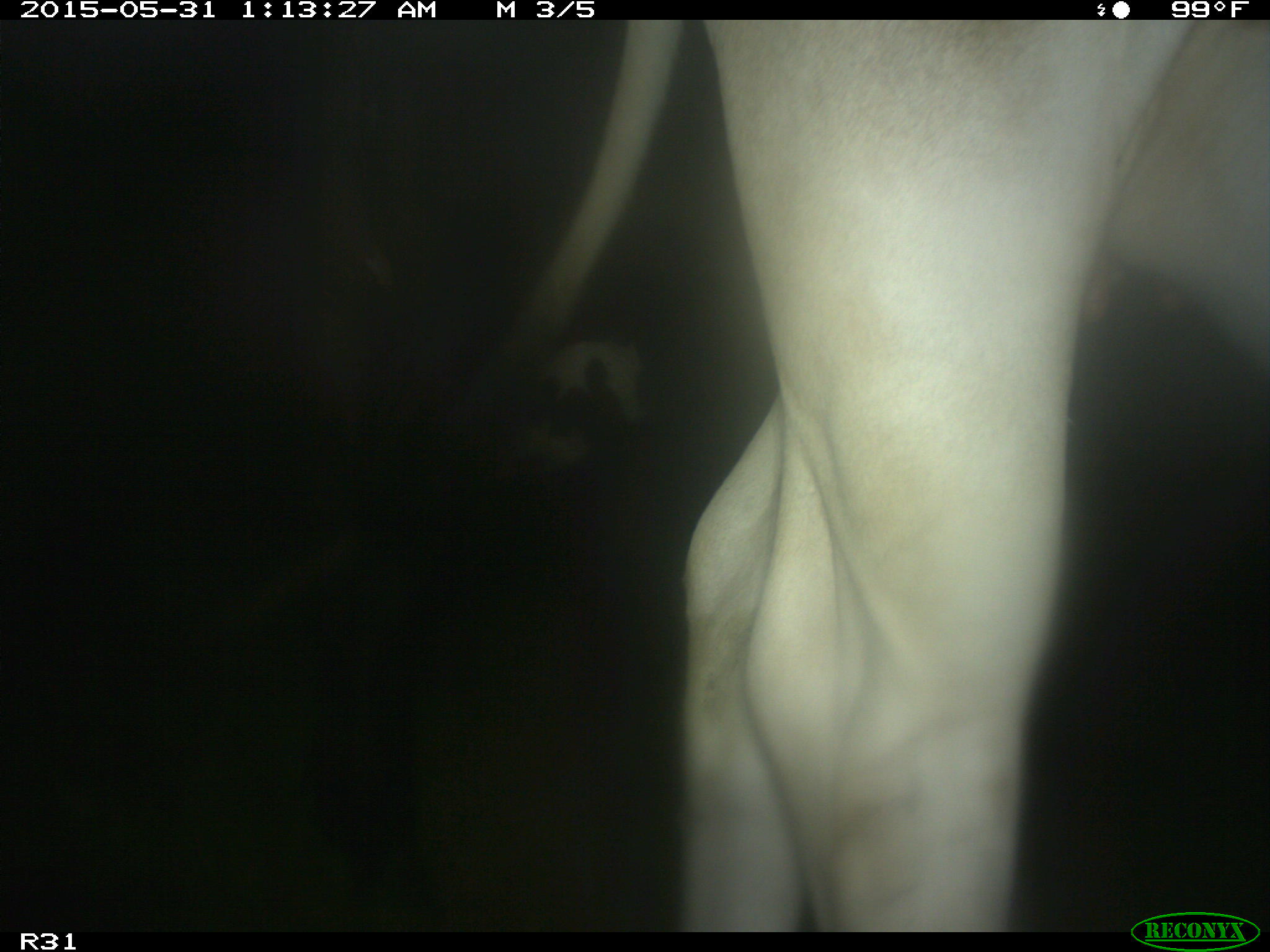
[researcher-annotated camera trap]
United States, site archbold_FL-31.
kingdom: Animalia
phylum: Chordata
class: Mammalia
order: Artiodactyla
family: Bovidae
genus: Bos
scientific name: Bos taurus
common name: domestic cow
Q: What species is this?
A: Bos taurus (domestic cow).